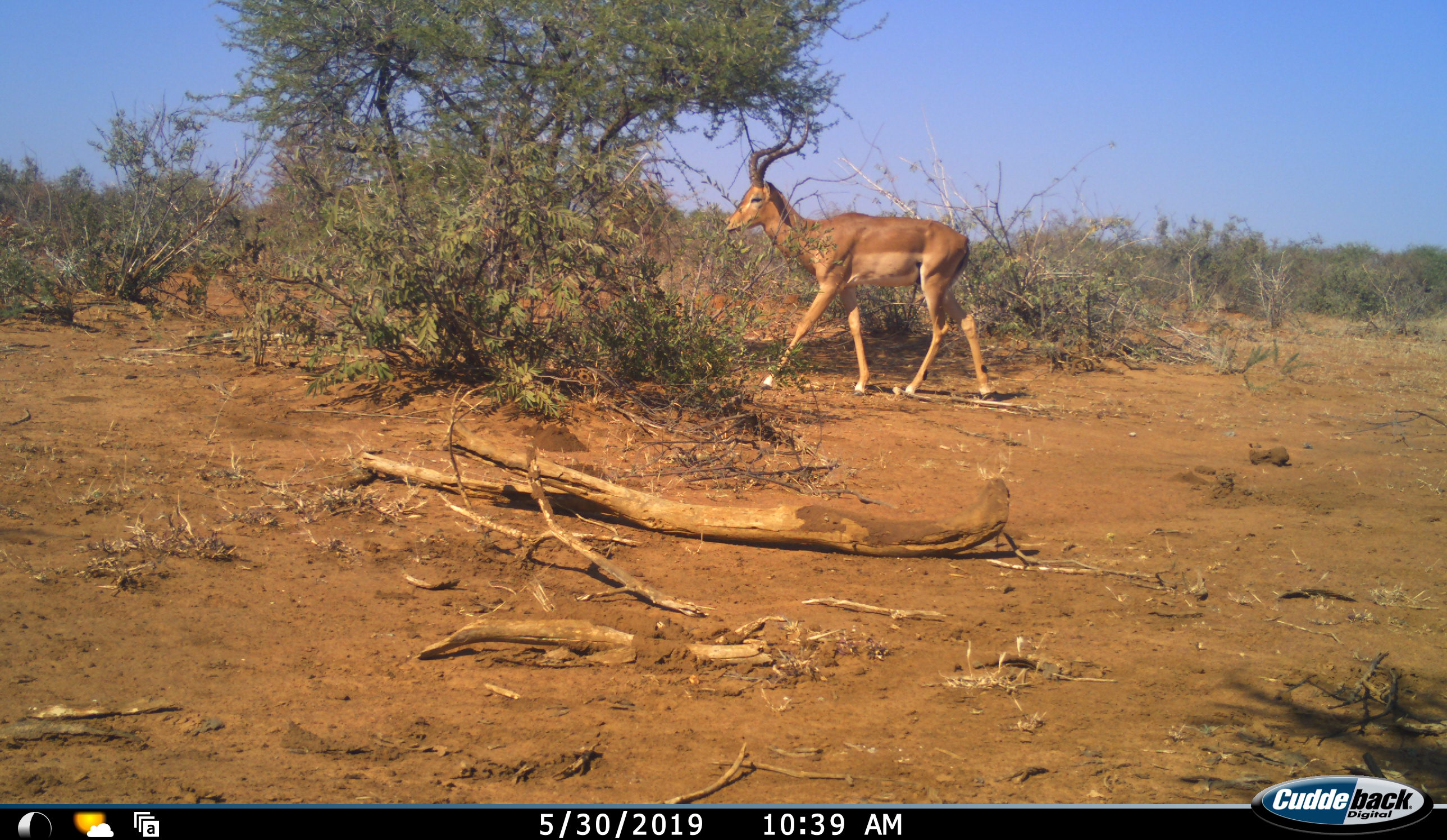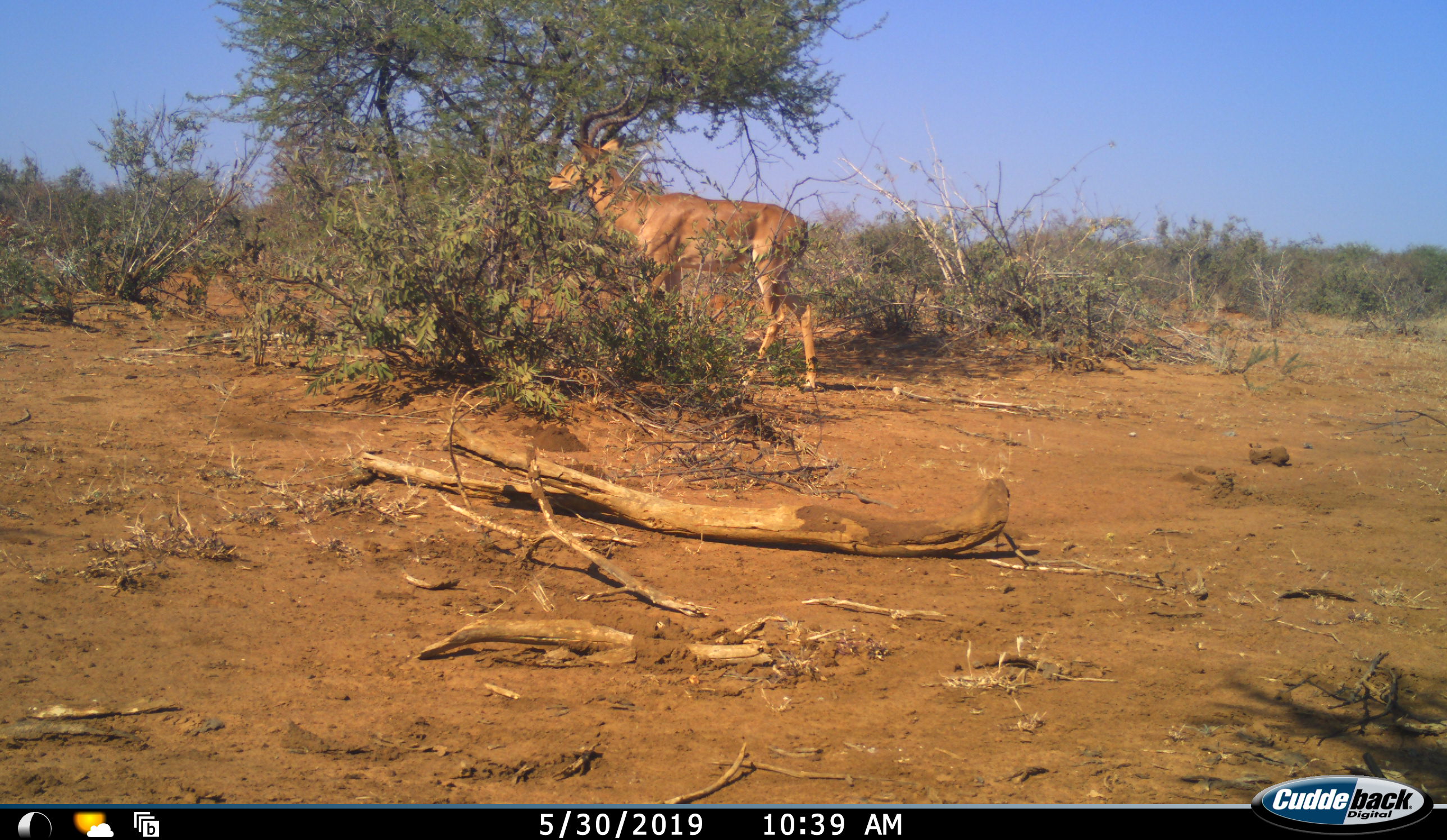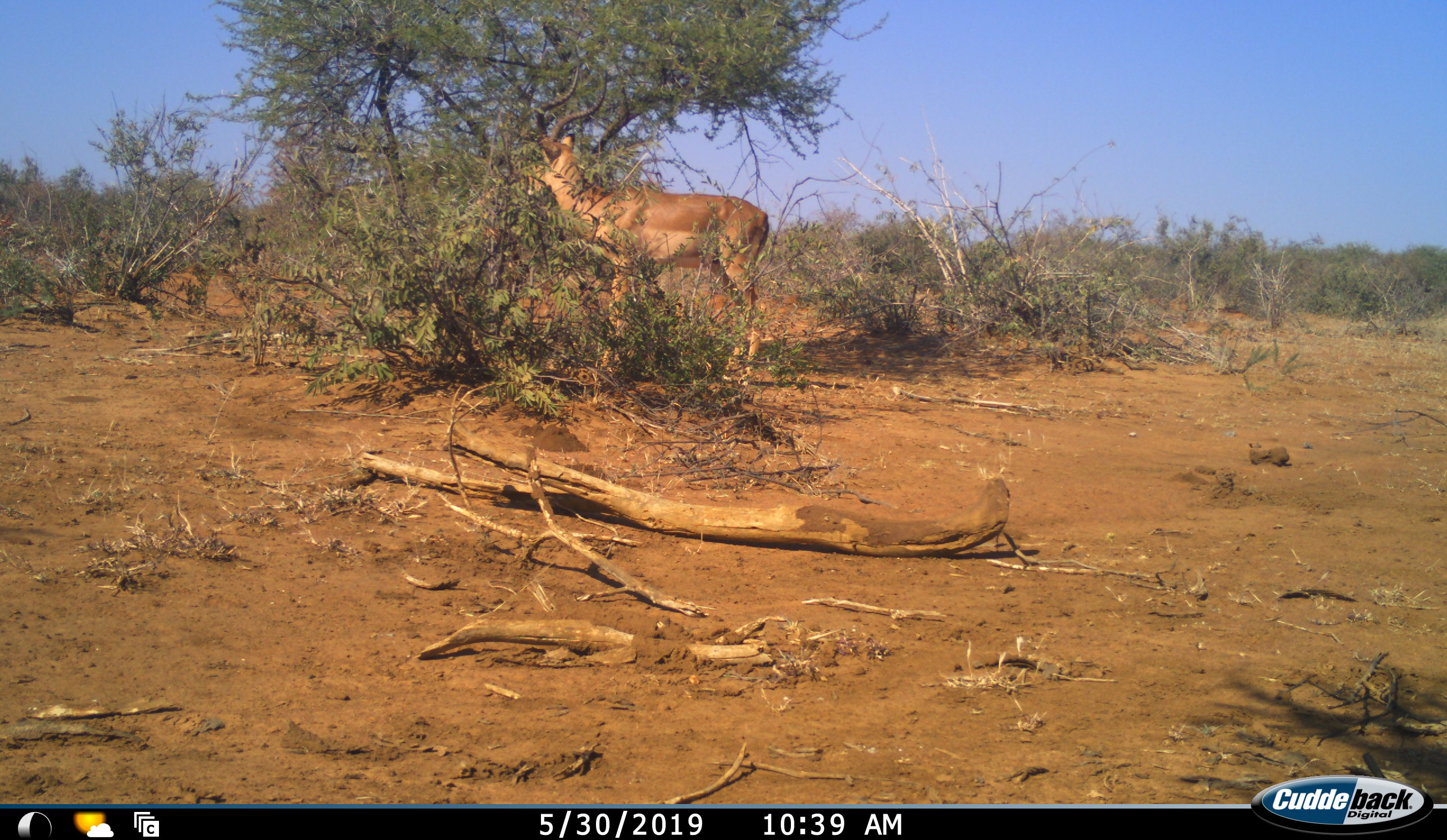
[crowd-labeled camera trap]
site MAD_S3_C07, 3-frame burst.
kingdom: Animalia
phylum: Chordata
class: Mammalia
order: Artiodactyla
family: Bovidae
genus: Aepyceros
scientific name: Aepyceros melampus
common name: impala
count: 1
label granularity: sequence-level